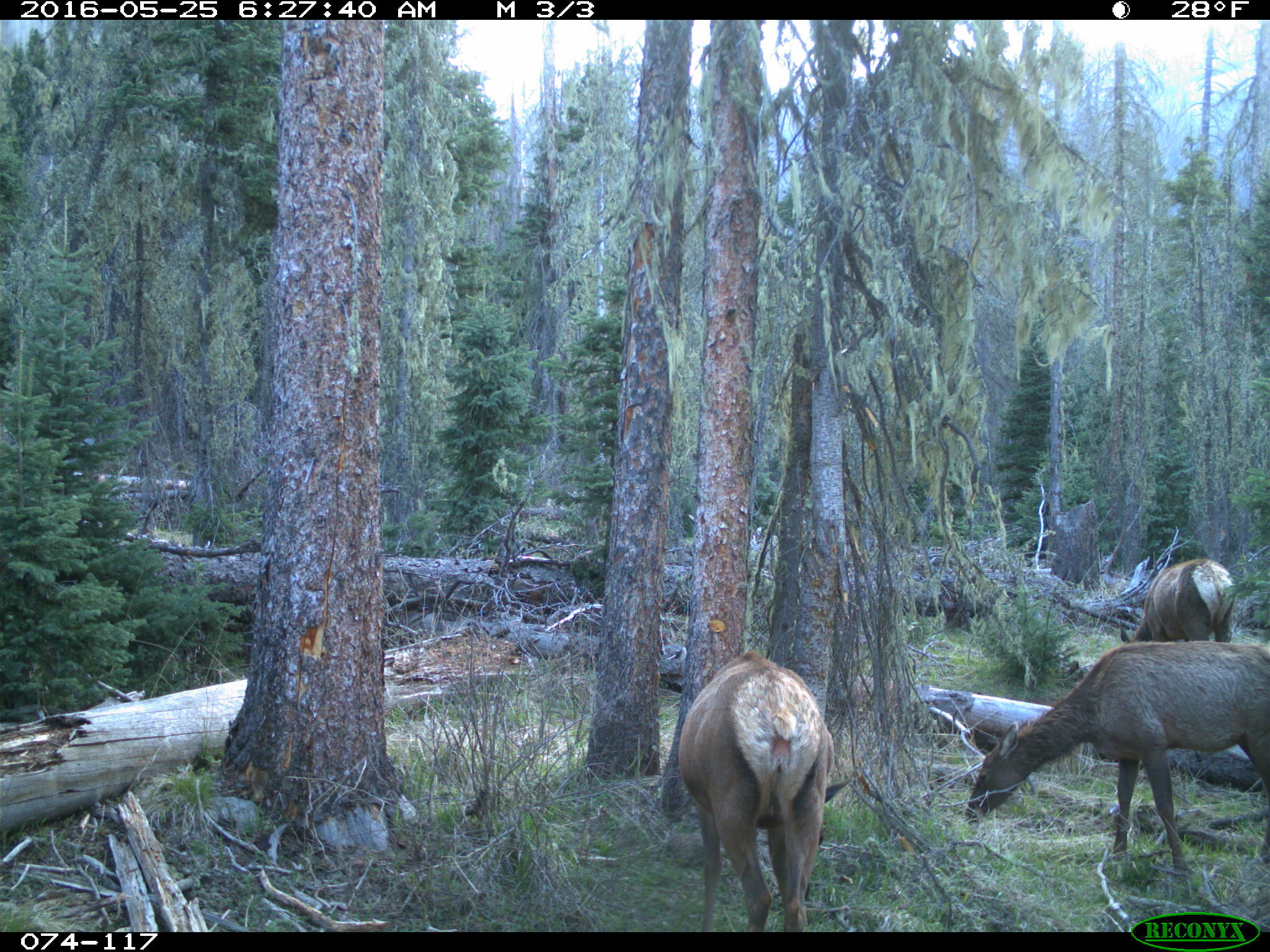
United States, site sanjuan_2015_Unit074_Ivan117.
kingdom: Animalia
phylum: Chordata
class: Mammalia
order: Artiodactyla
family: Cervidae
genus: Cervus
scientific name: Cervus elaphus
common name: red deer